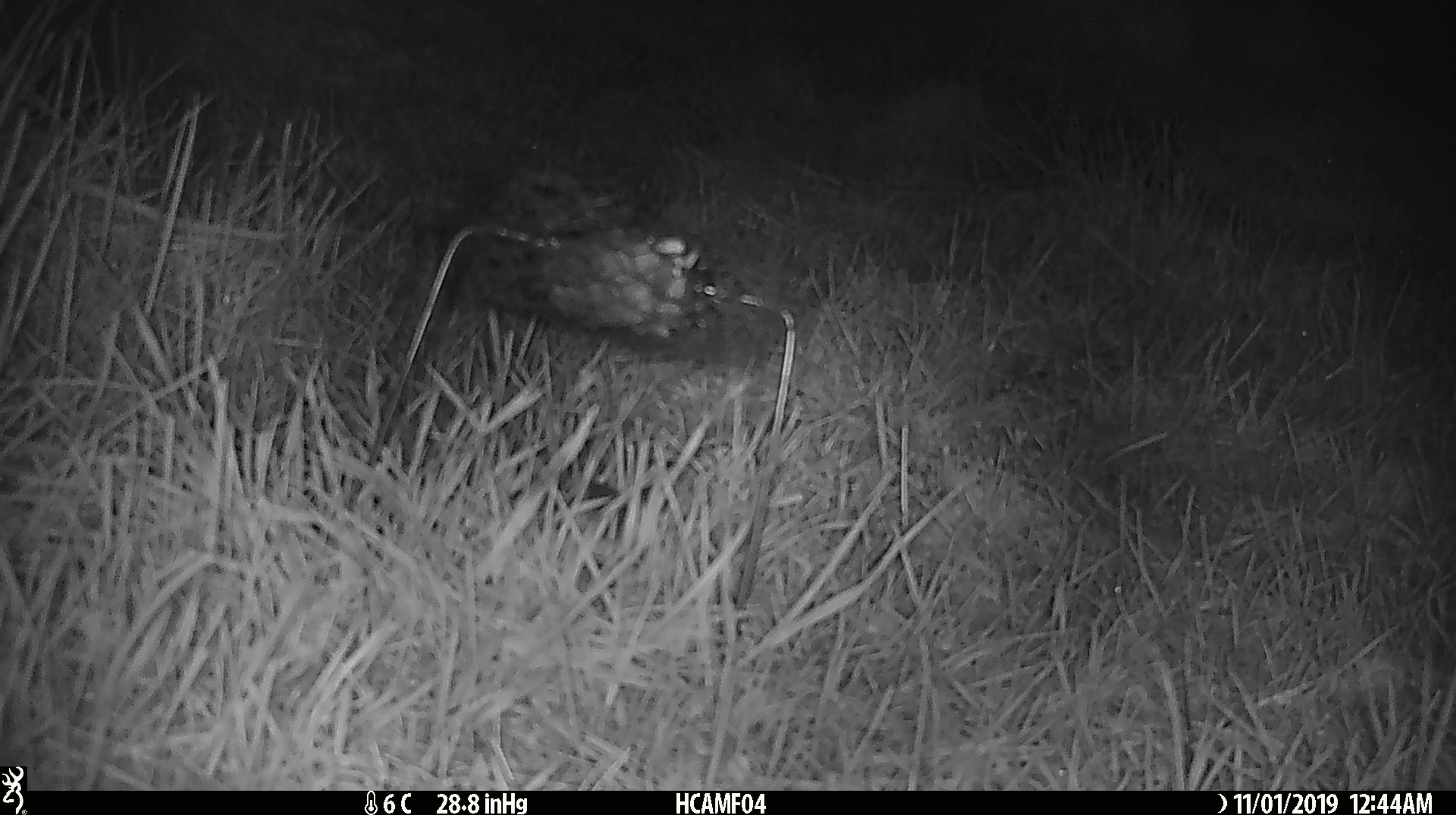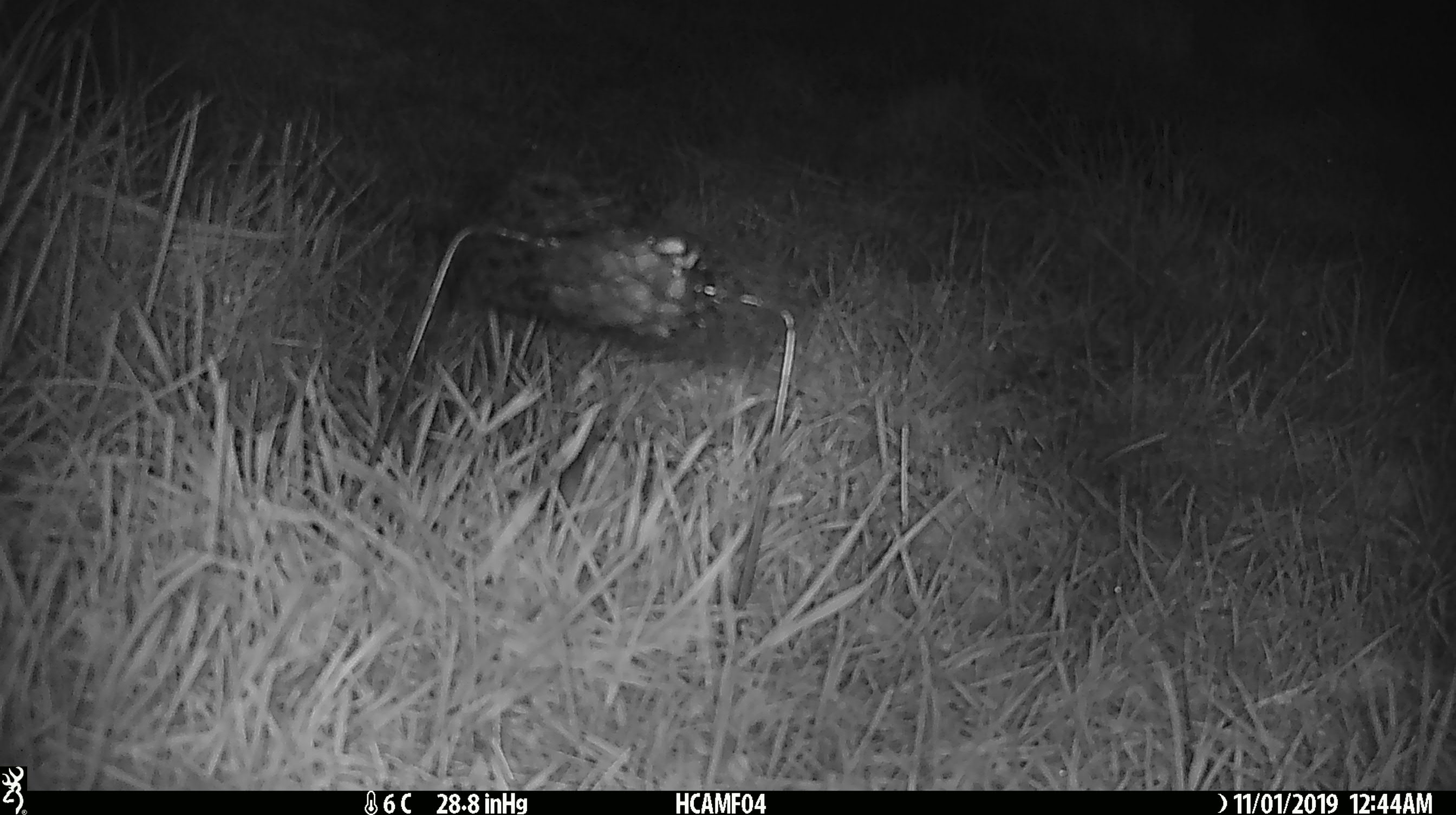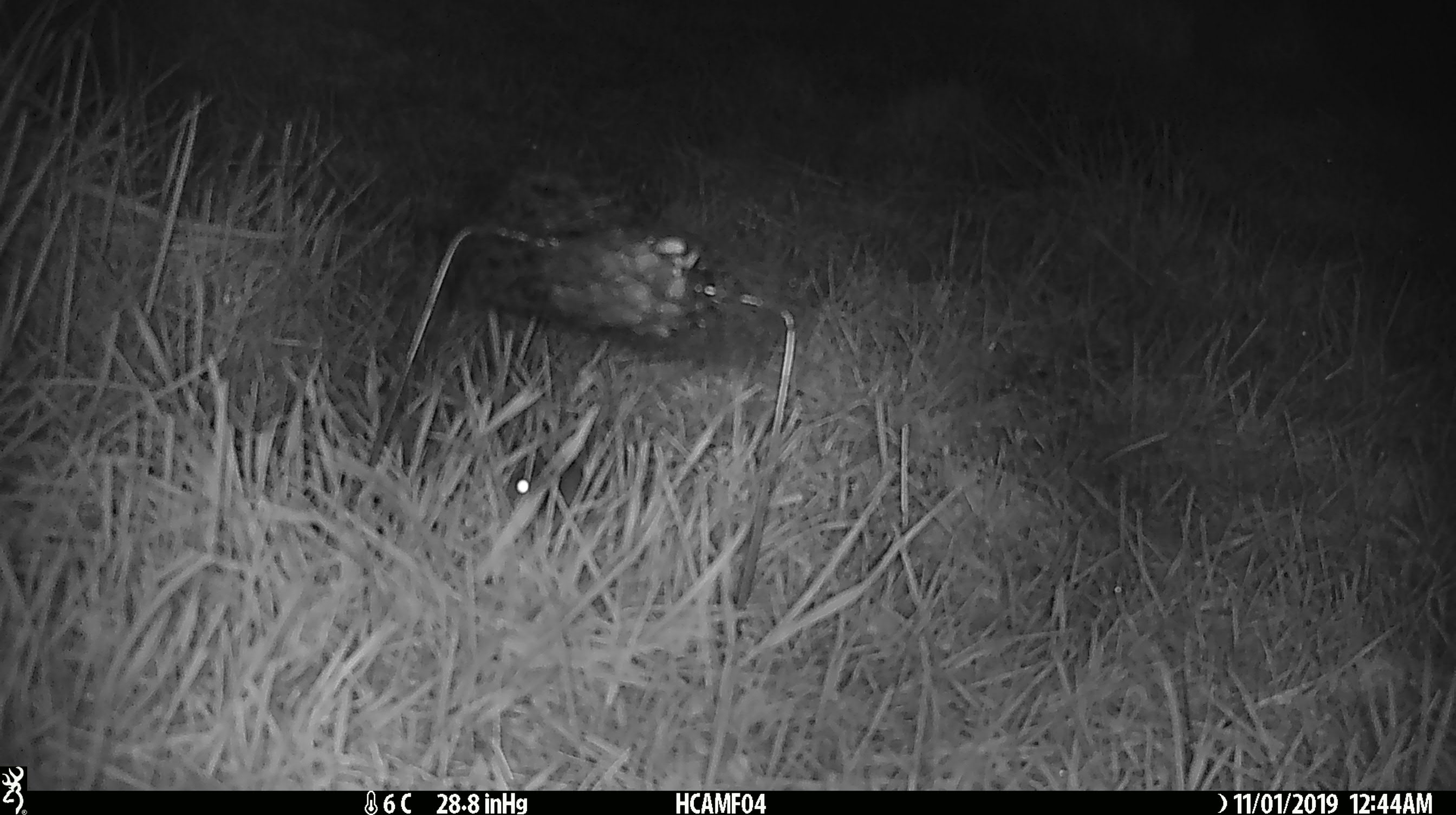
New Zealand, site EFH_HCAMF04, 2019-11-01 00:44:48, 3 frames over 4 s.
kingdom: Animalia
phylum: Chordata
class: Mammalia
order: Rodentia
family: Muridae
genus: Mus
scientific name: Mus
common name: mouse